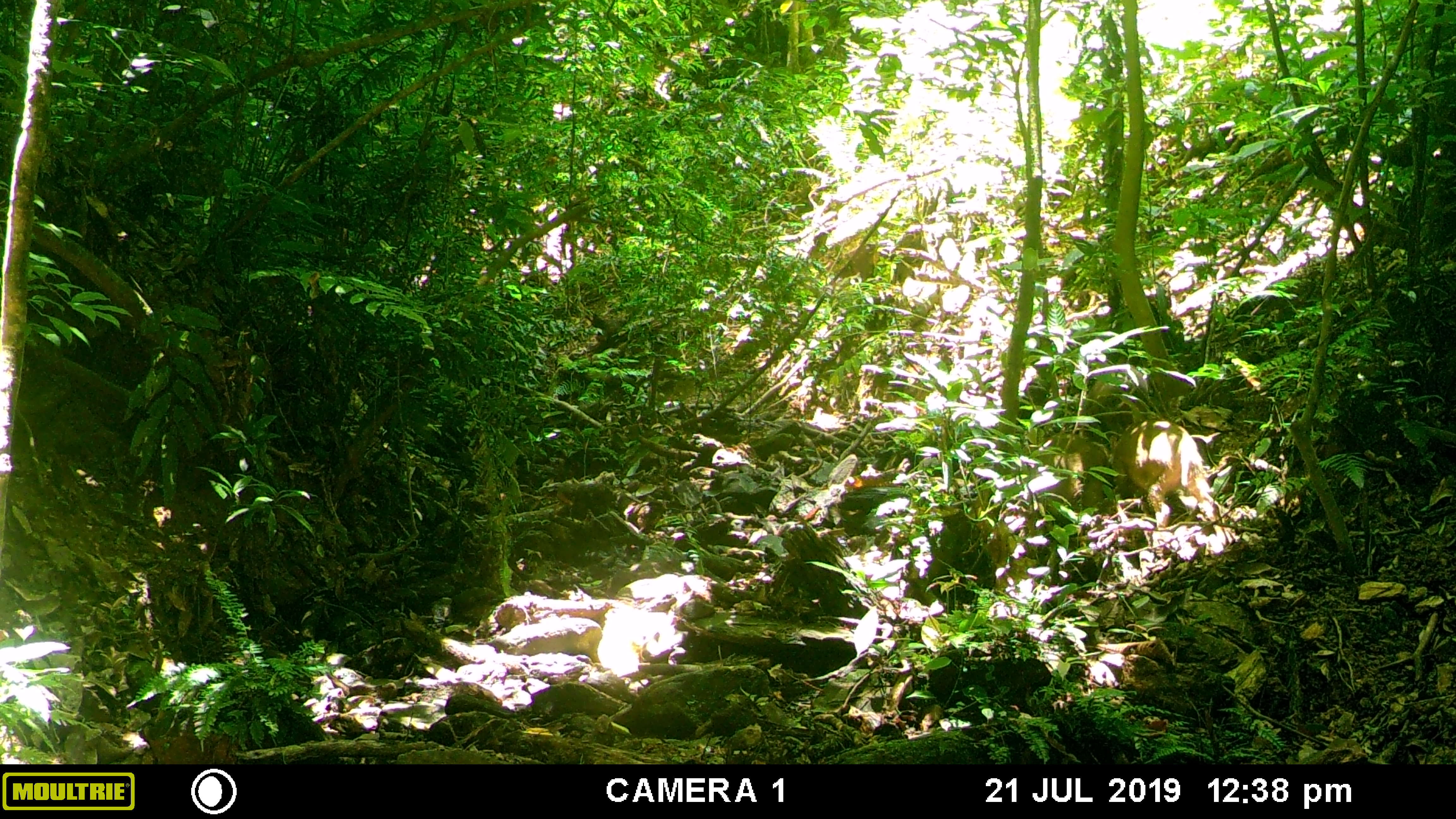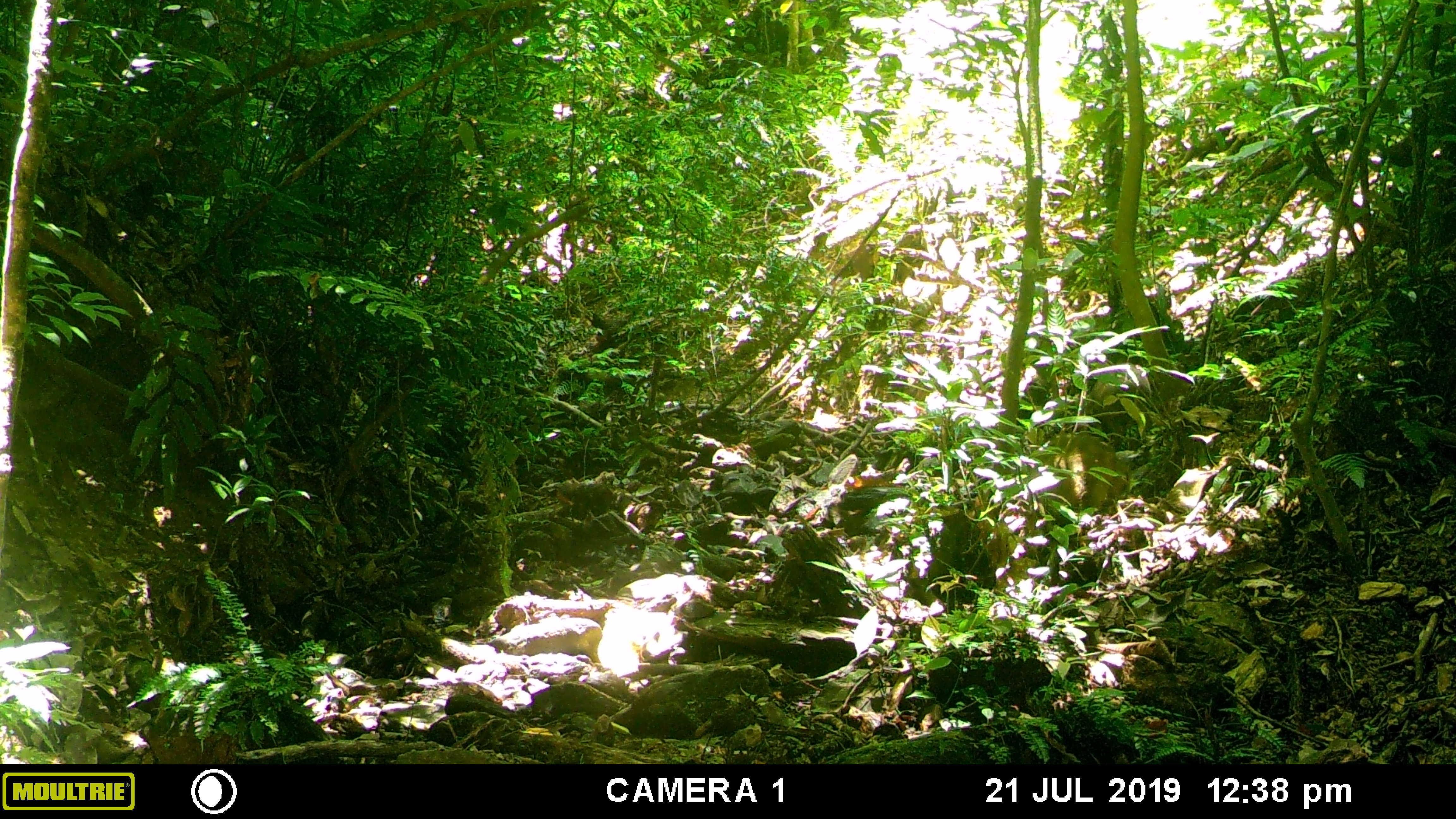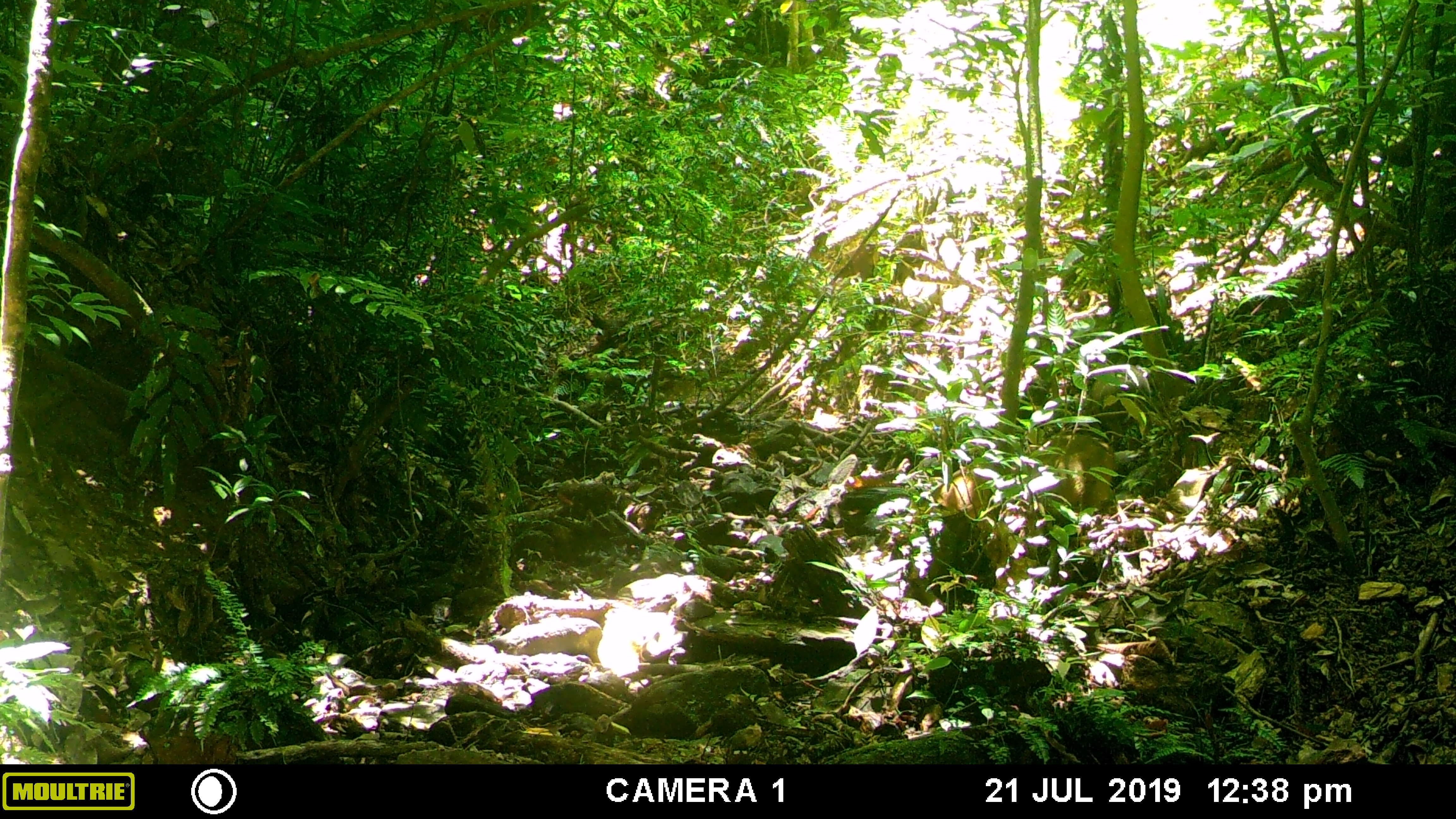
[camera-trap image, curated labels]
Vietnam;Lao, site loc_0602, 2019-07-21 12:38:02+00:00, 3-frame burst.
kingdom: Animalia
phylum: Chordata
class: Mammalia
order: Artiodactyla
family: Suidae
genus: Sus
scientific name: Sus scrofa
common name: eurasian wild pig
Eurasian wild pig (Sus scrofa). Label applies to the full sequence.